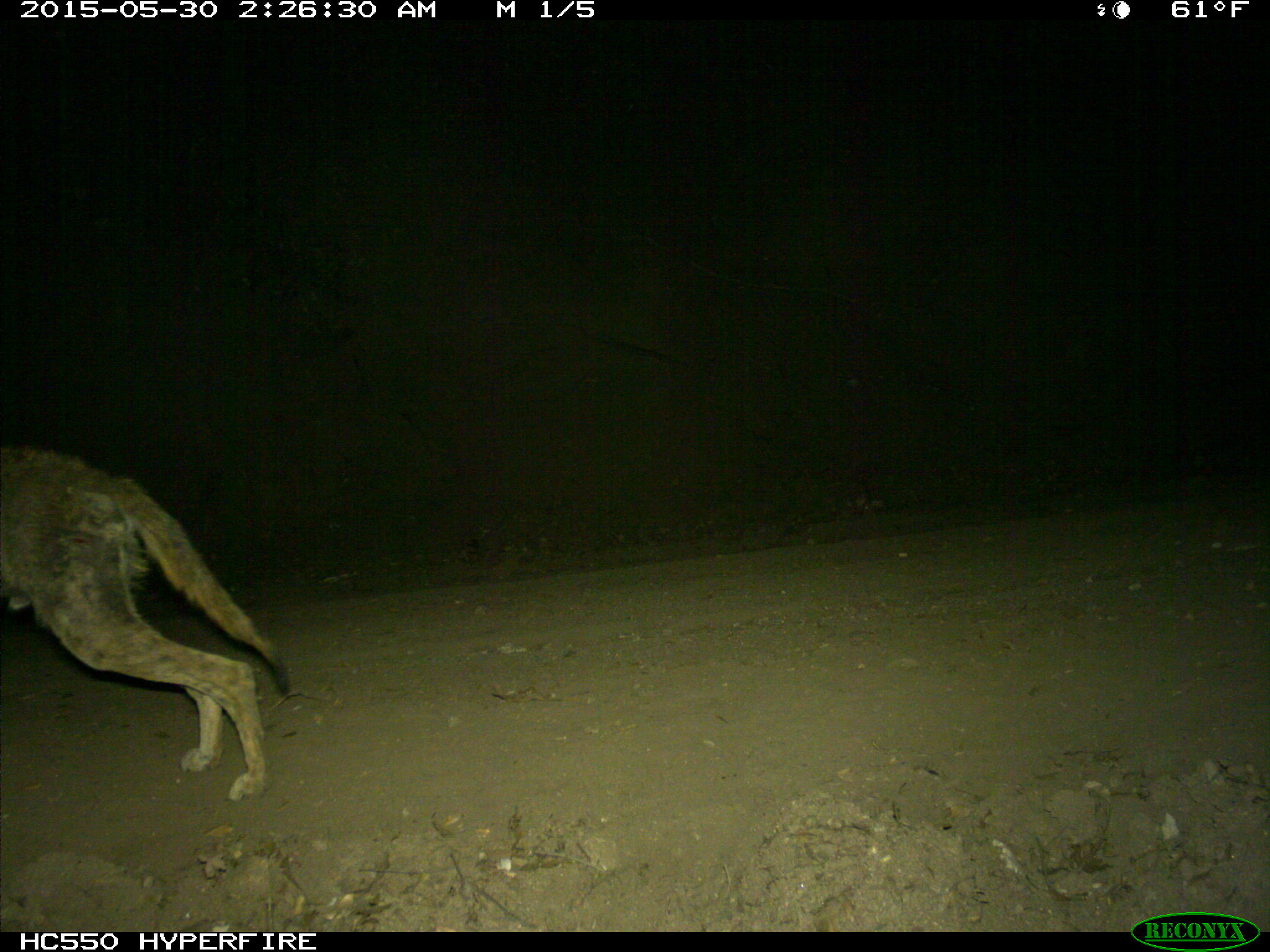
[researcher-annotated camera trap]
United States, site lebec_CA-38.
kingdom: Animalia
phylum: Chordata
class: Mammalia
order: Carnivora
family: Canidae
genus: Canis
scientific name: Canis latrans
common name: coyote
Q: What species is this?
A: Canis latrans (coyote).